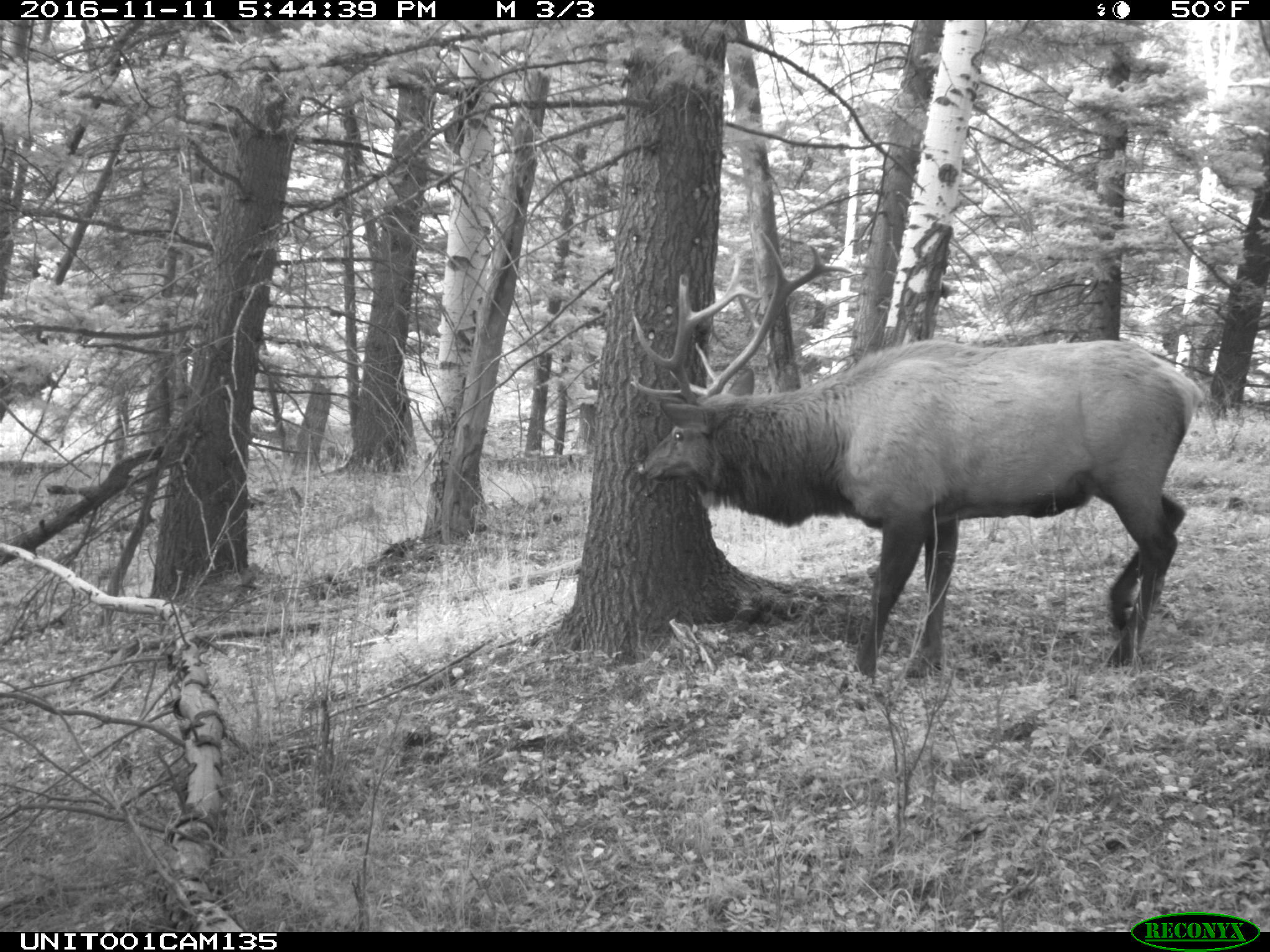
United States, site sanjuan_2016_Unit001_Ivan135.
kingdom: Animalia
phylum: Chordata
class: Mammalia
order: Artiodactyla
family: Cervidae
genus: Cervus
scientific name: Cervus elaphus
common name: red deer